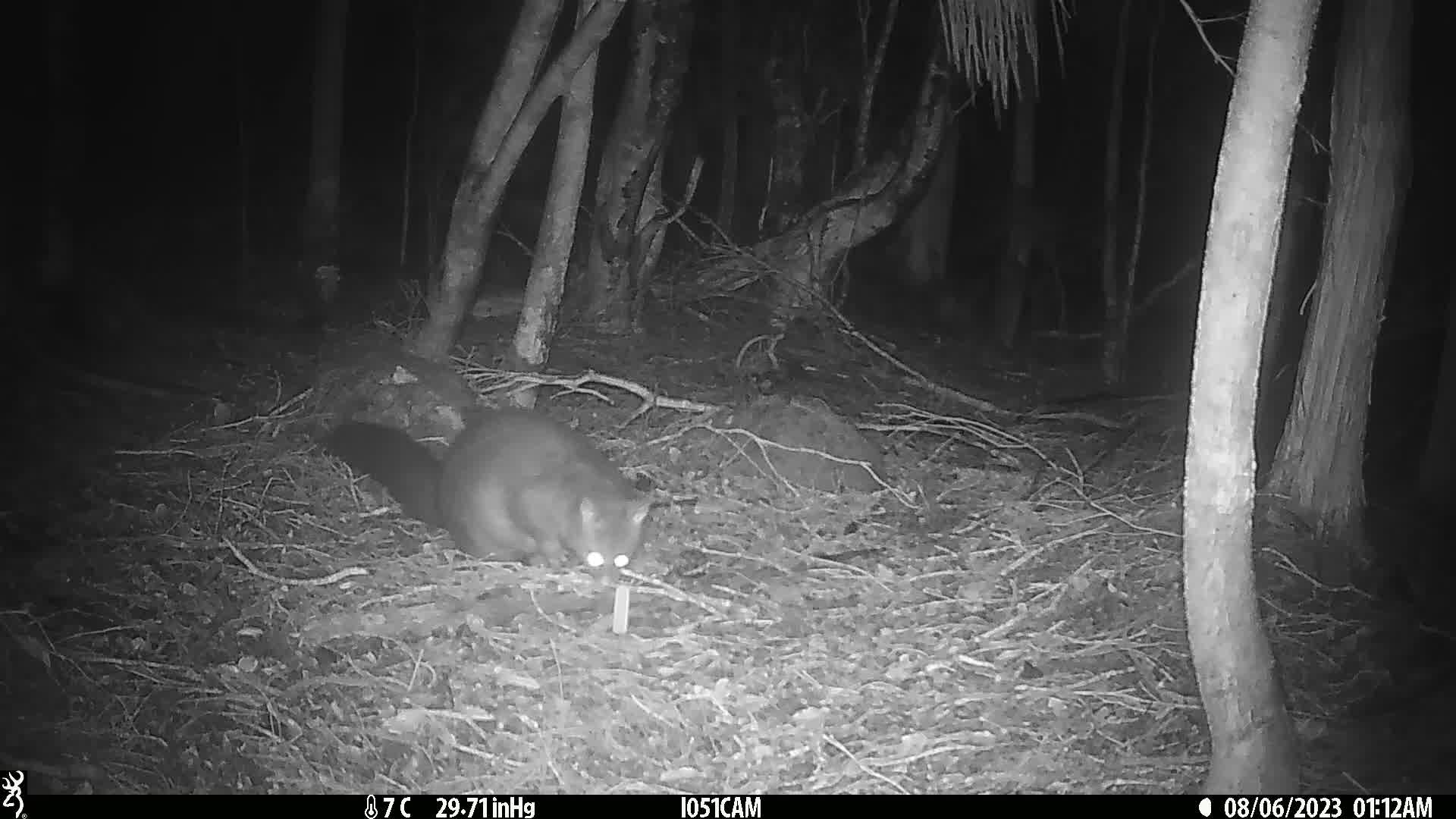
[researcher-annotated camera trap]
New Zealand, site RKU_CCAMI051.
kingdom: Animalia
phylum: Chordata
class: Mammalia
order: Diprotodontia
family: Phalangeridae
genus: Trichosurus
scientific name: Trichosurus vulpecula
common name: common brushtail possum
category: possum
Possum (common brushtail possum) (Trichosurus vulpecula).